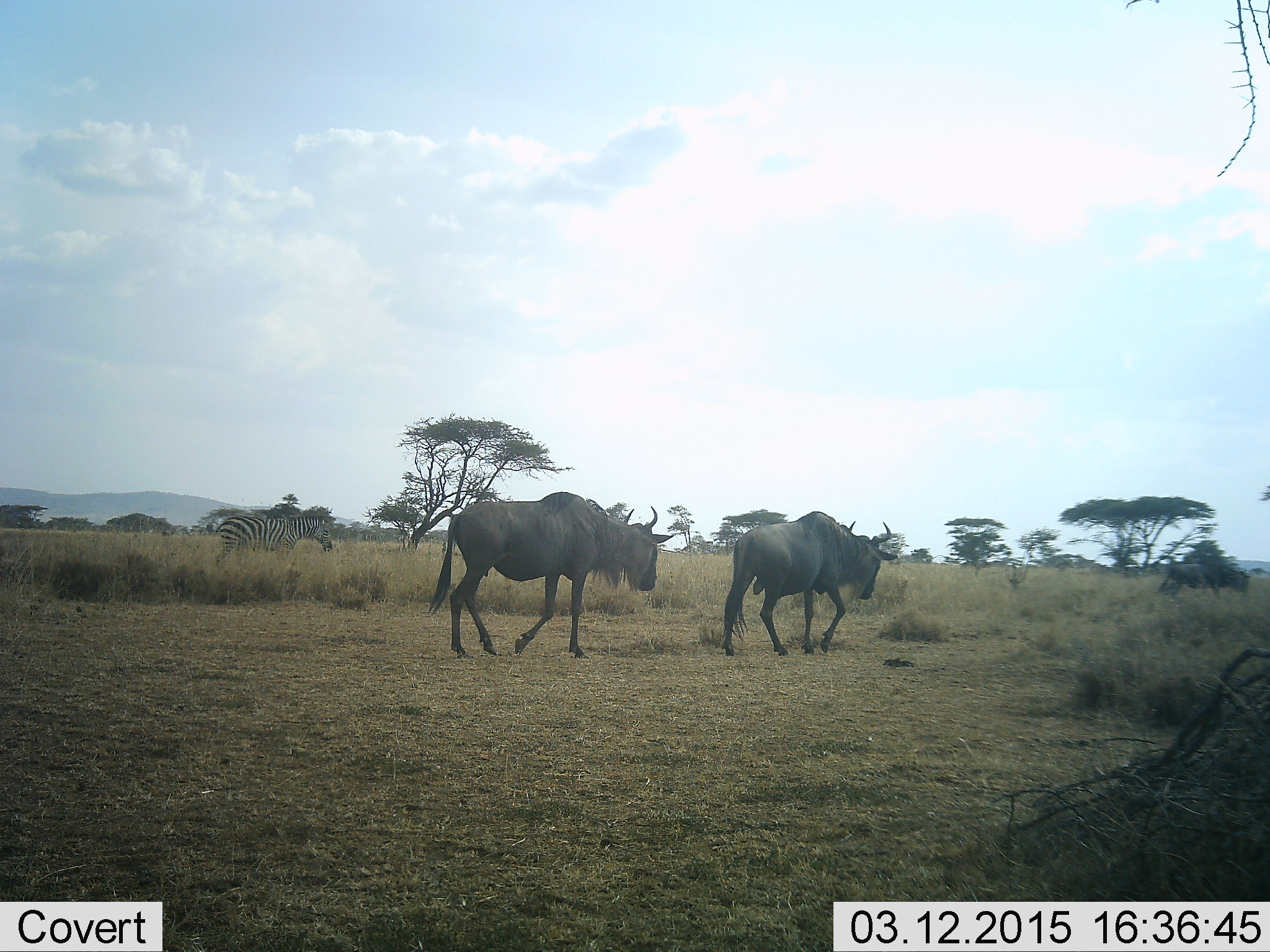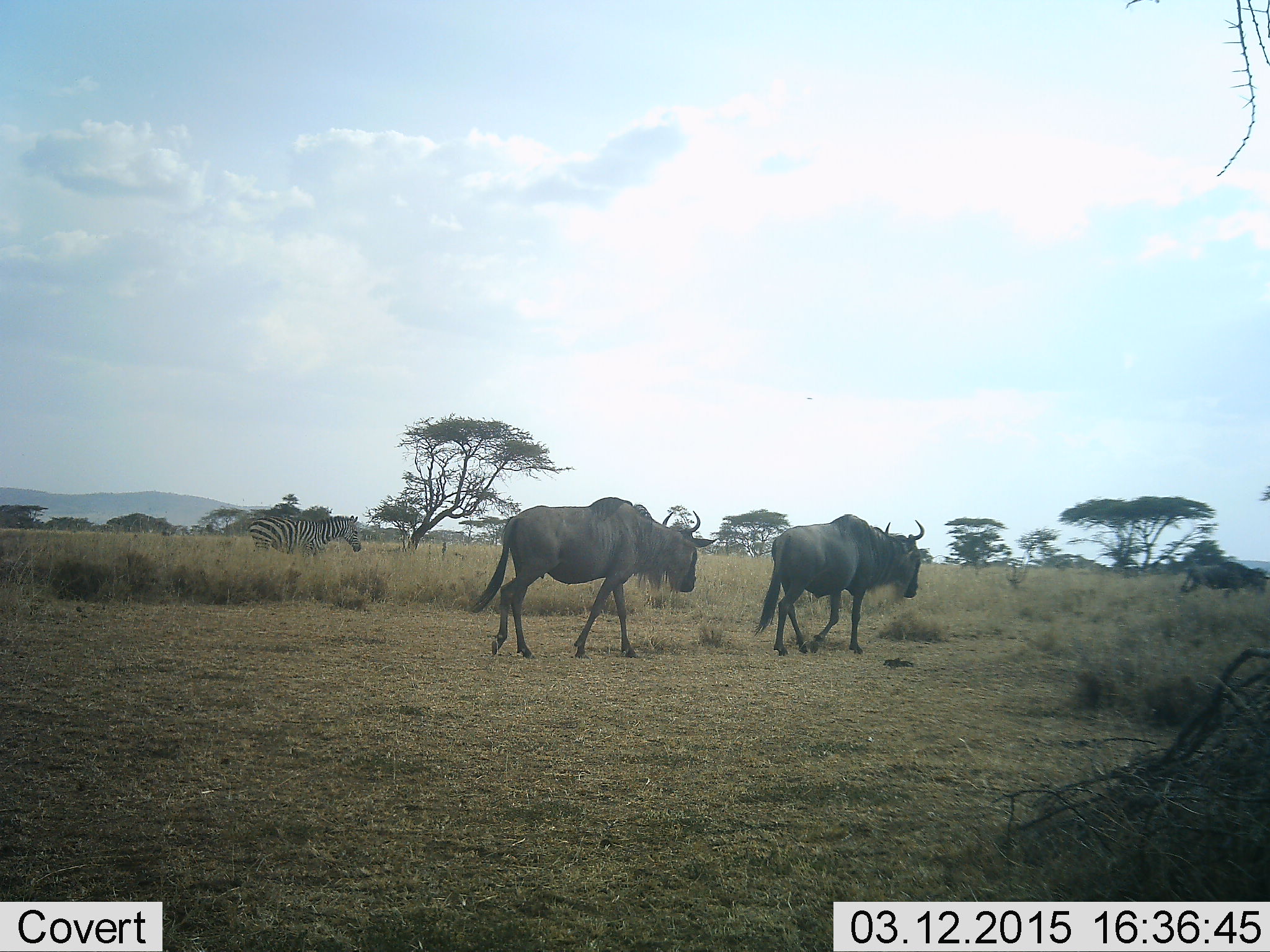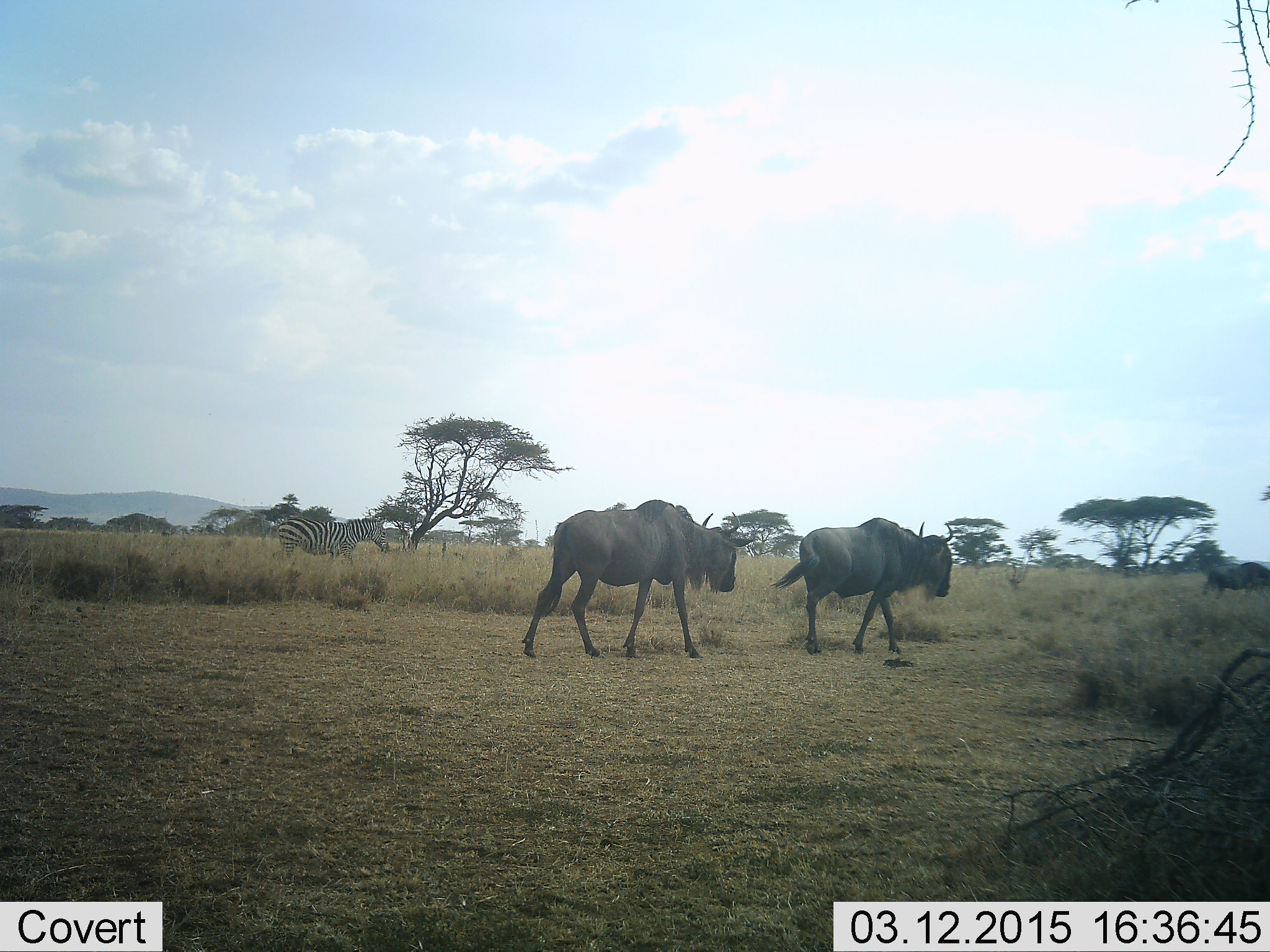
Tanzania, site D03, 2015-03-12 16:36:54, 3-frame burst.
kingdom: Animalia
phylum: Chordata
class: Mammalia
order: Artiodactyla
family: Bovidae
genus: Connochaetes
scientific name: Connochaetes taurinus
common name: blue wildebeest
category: wildebeest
Wildebeest (blue wildebeest) (Connochaetes taurinus), count 3. Behavior (volunteer vote fractions): standing 0%, resting 0%, moving 100%, interacting 0%. Young present (vote fraction): 0%. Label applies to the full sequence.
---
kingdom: Animalia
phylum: Chordata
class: Mammalia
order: Perissodactyla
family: Equidae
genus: Equus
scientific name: Equus quagga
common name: plains zebra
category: zebra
Zebra (plains zebra) (Equus quagga), count 1. Behavior (volunteer vote fractions): standing 8%, resting 0%, moving 92%, interacting 0%. Young present (vote fraction): 0%. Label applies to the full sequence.